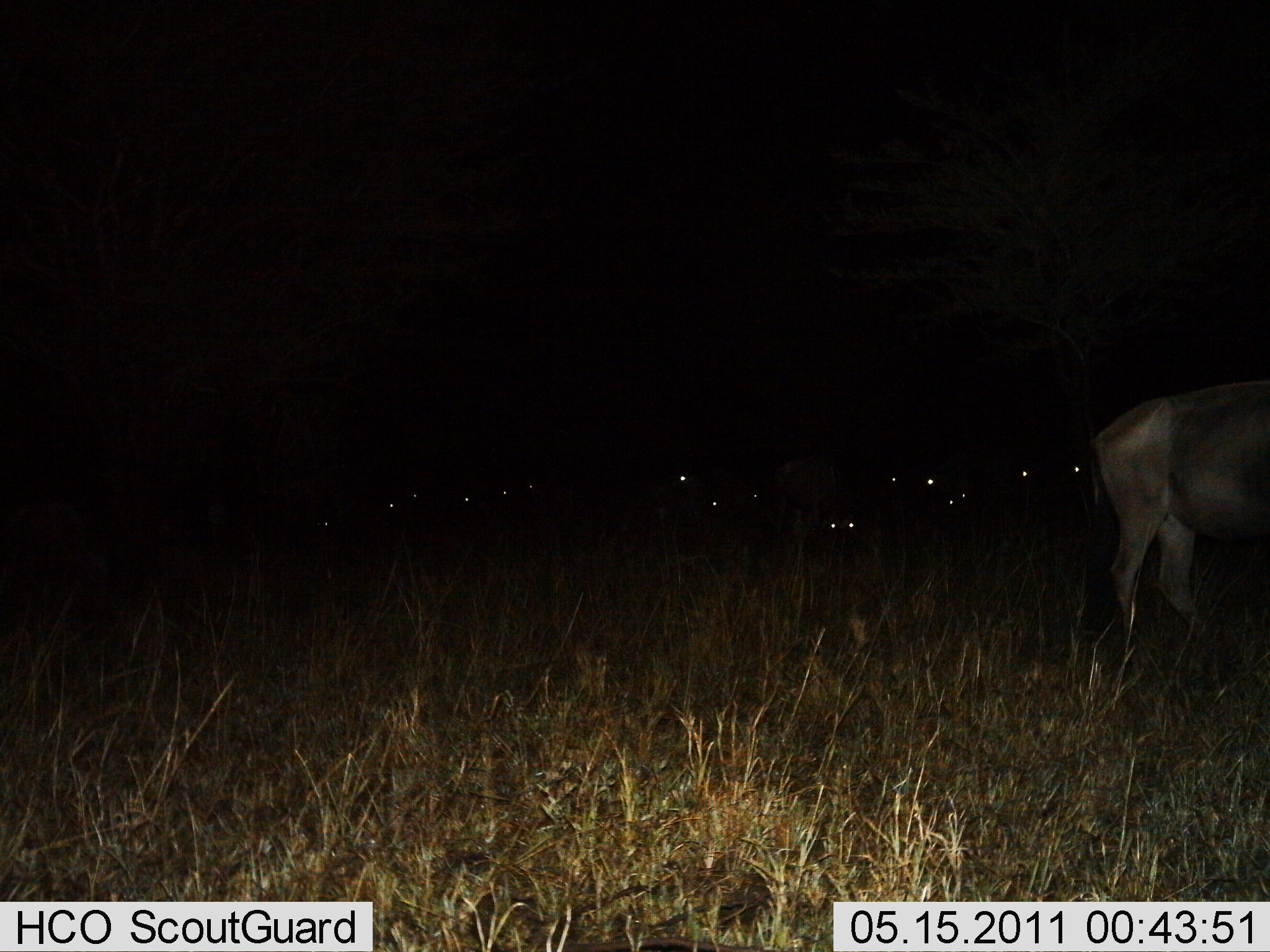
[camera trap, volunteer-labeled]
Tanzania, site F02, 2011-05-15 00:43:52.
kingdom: Animalia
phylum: Chordata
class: Mammalia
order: Artiodactyla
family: Bovidae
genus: Connochaetes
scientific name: Connochaetes taurinus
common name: blue wildebeest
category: wildebeest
Wildebeest (blue wildebeest) (Connochaetes taurinus), count 7. Behavior (volunteer vote fractions): standing 75%, resting 17%, moving 17%, interacting 0%. Young present (vote fraction): 0%. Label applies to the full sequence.